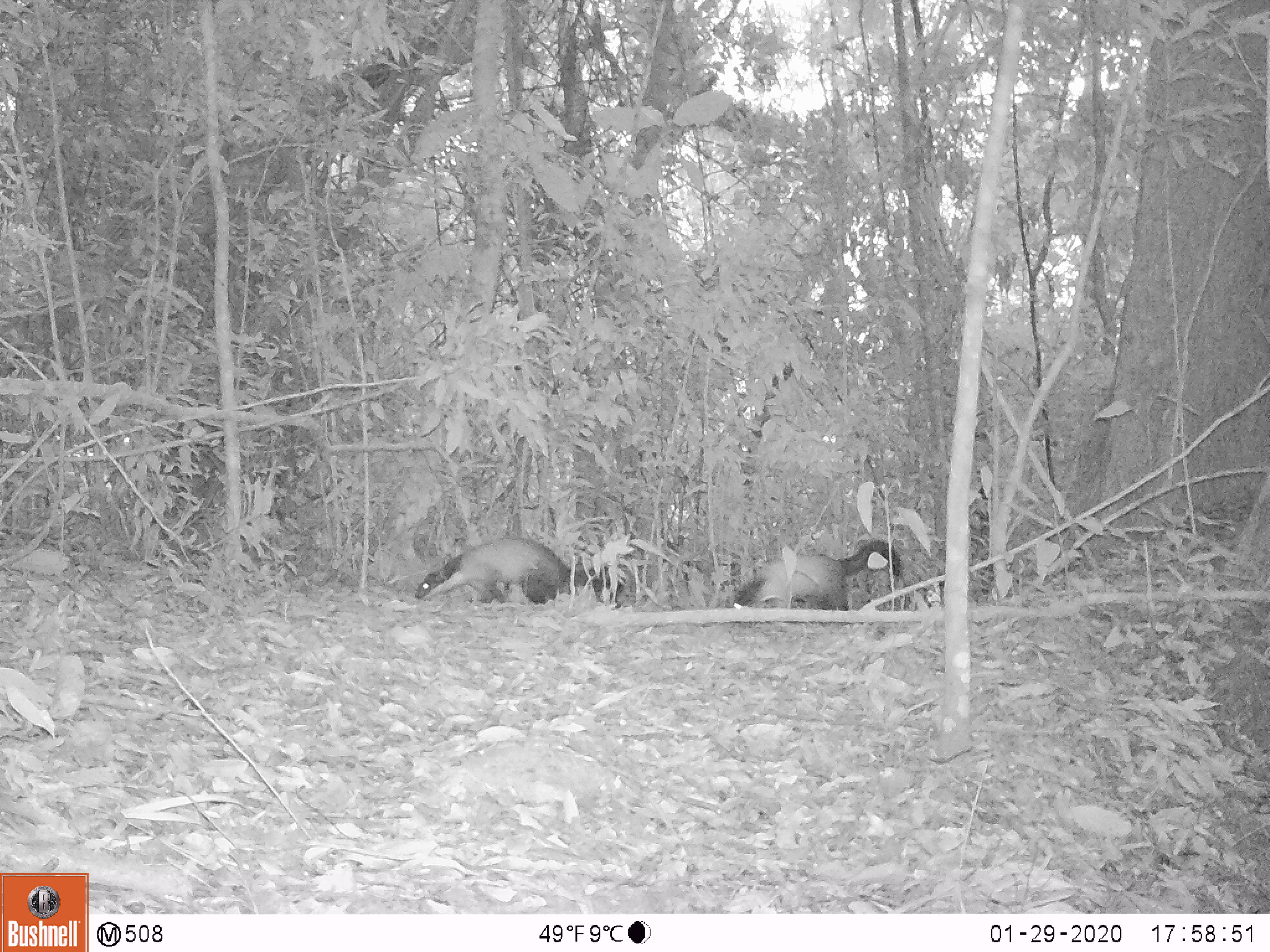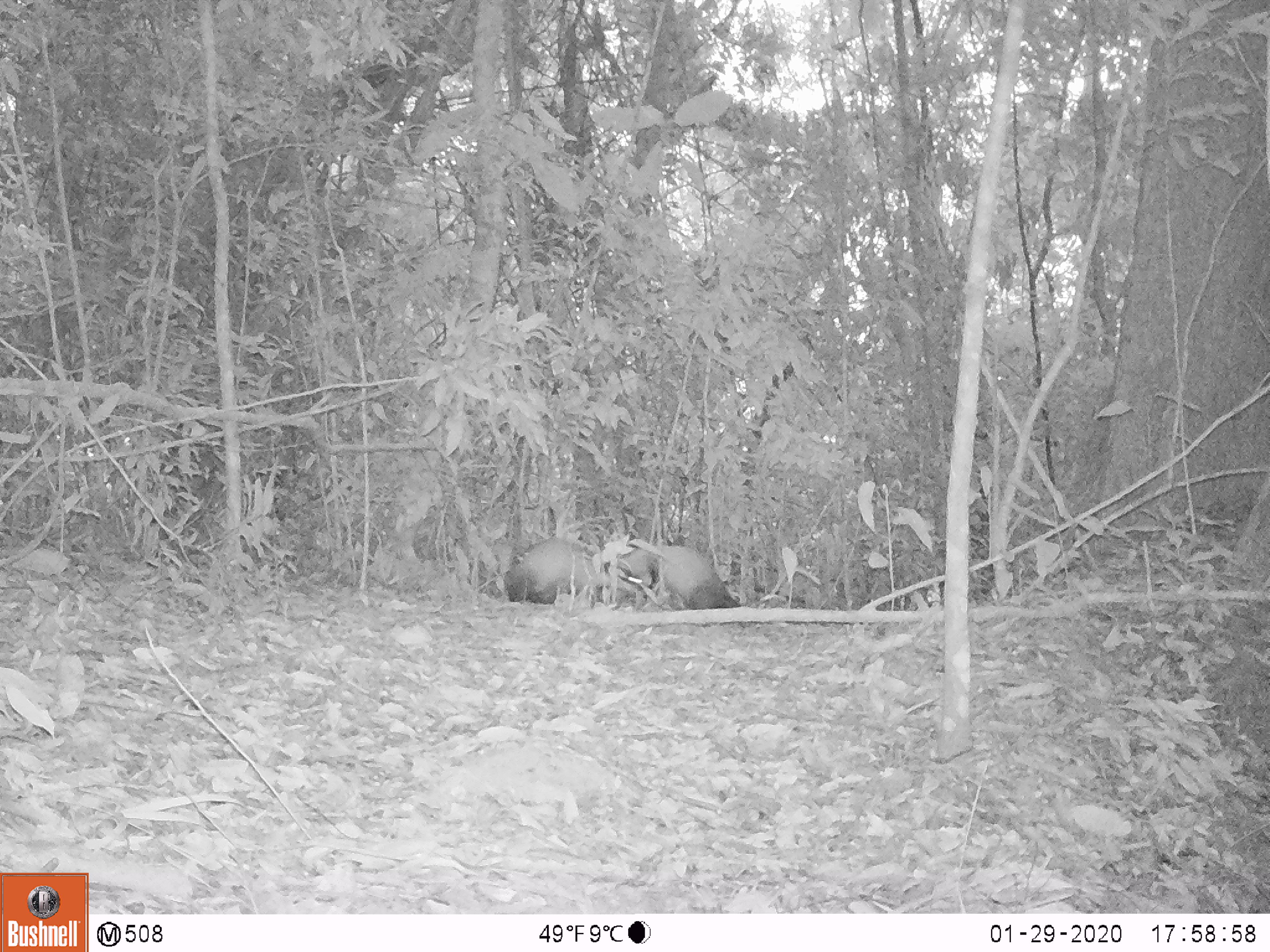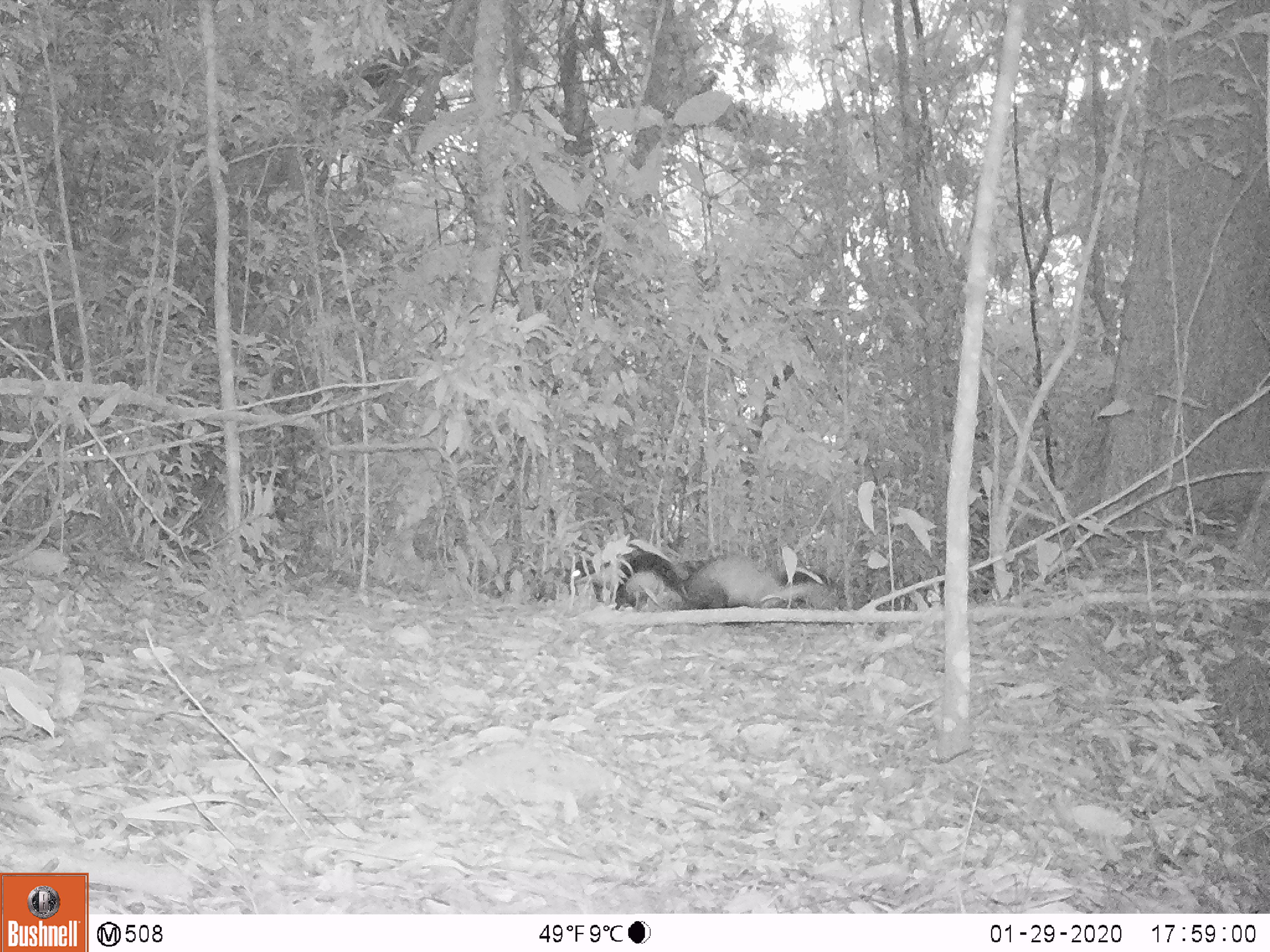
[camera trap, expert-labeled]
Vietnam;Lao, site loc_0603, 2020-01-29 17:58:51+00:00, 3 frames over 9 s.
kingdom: Animalia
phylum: Chordata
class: Mammalia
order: Carnivora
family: Mustelidae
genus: Martes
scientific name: Martes flavigula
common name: yellow-throated marten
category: yellow throated marten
Yellow throated marten (yellow-throated marten) (Martes flavigula). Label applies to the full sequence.